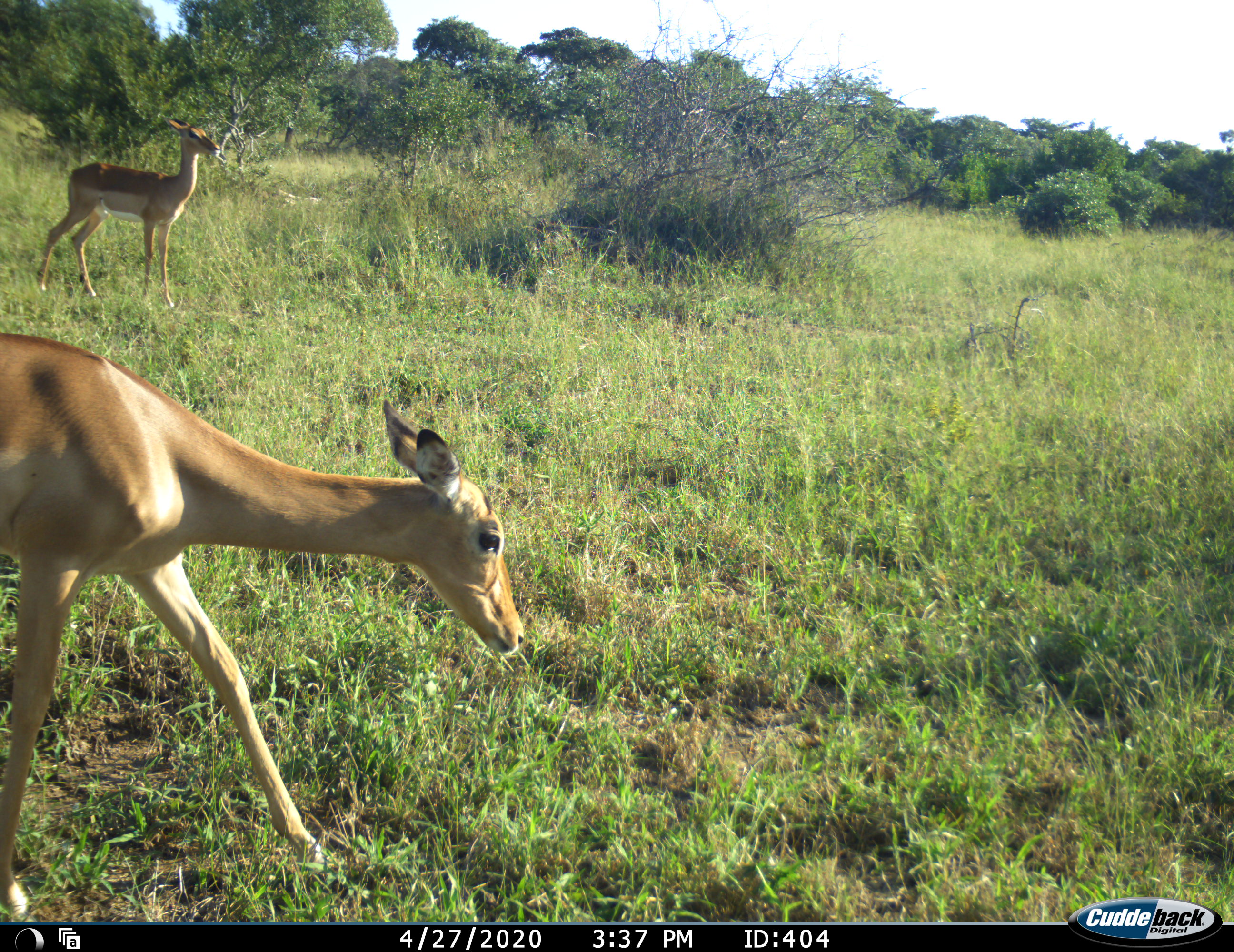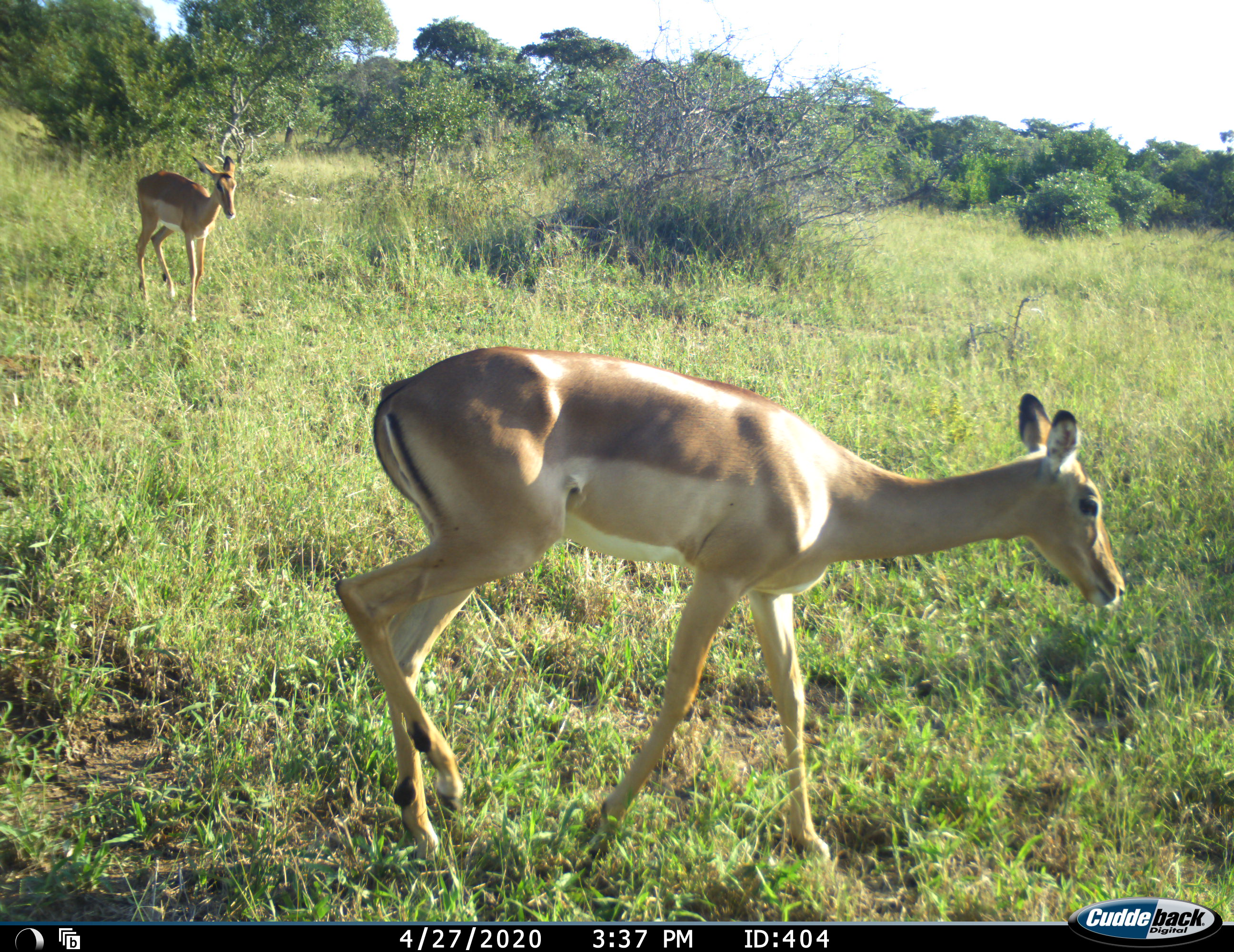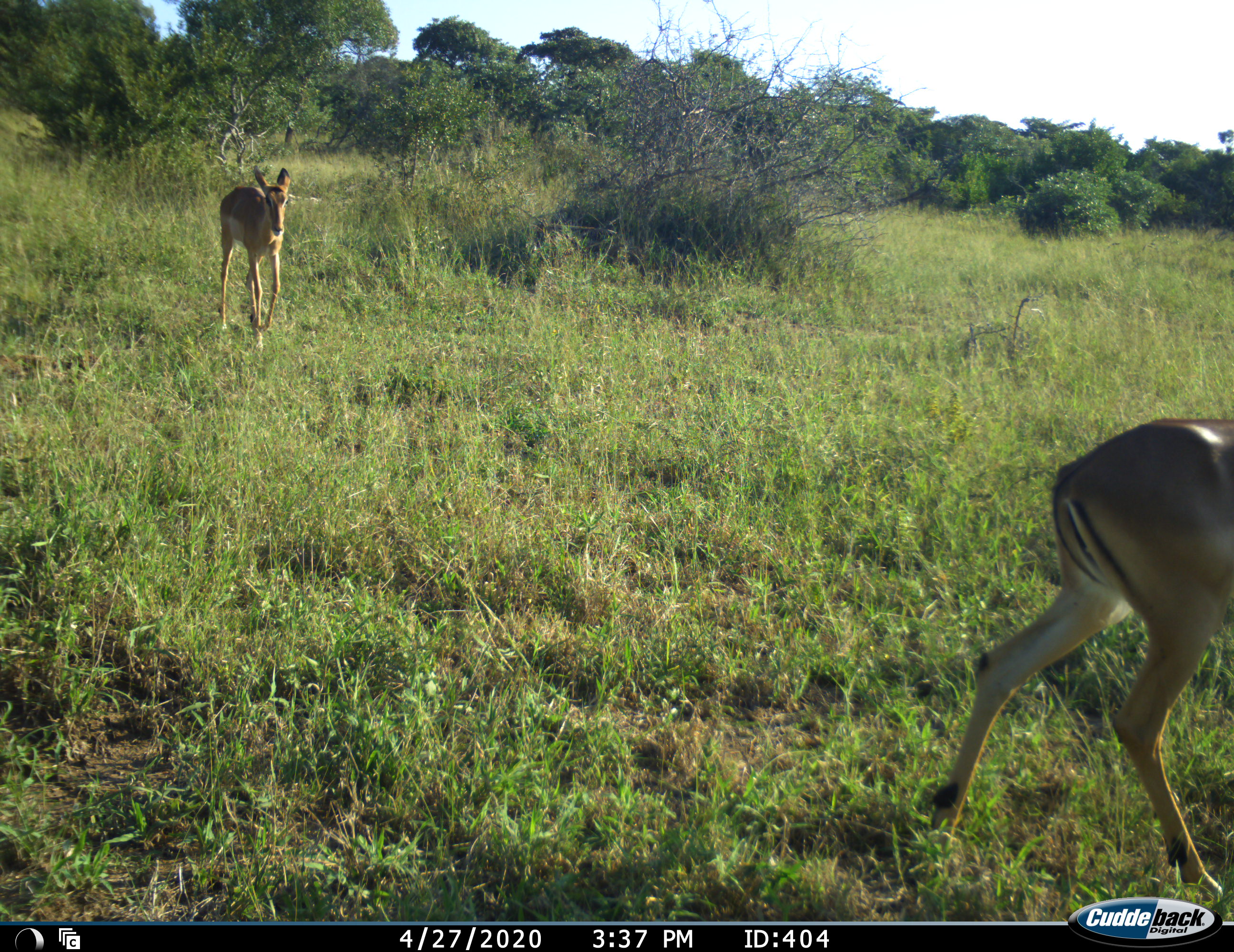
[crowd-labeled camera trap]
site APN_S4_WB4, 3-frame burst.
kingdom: Animalia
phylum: Chordata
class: Mammalia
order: Artiodactyla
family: Bovidae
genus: Aepyceros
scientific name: Aepyceros melampus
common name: impala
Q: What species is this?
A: Impala (Aepyceros melampus).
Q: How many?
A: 2.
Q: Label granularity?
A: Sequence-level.